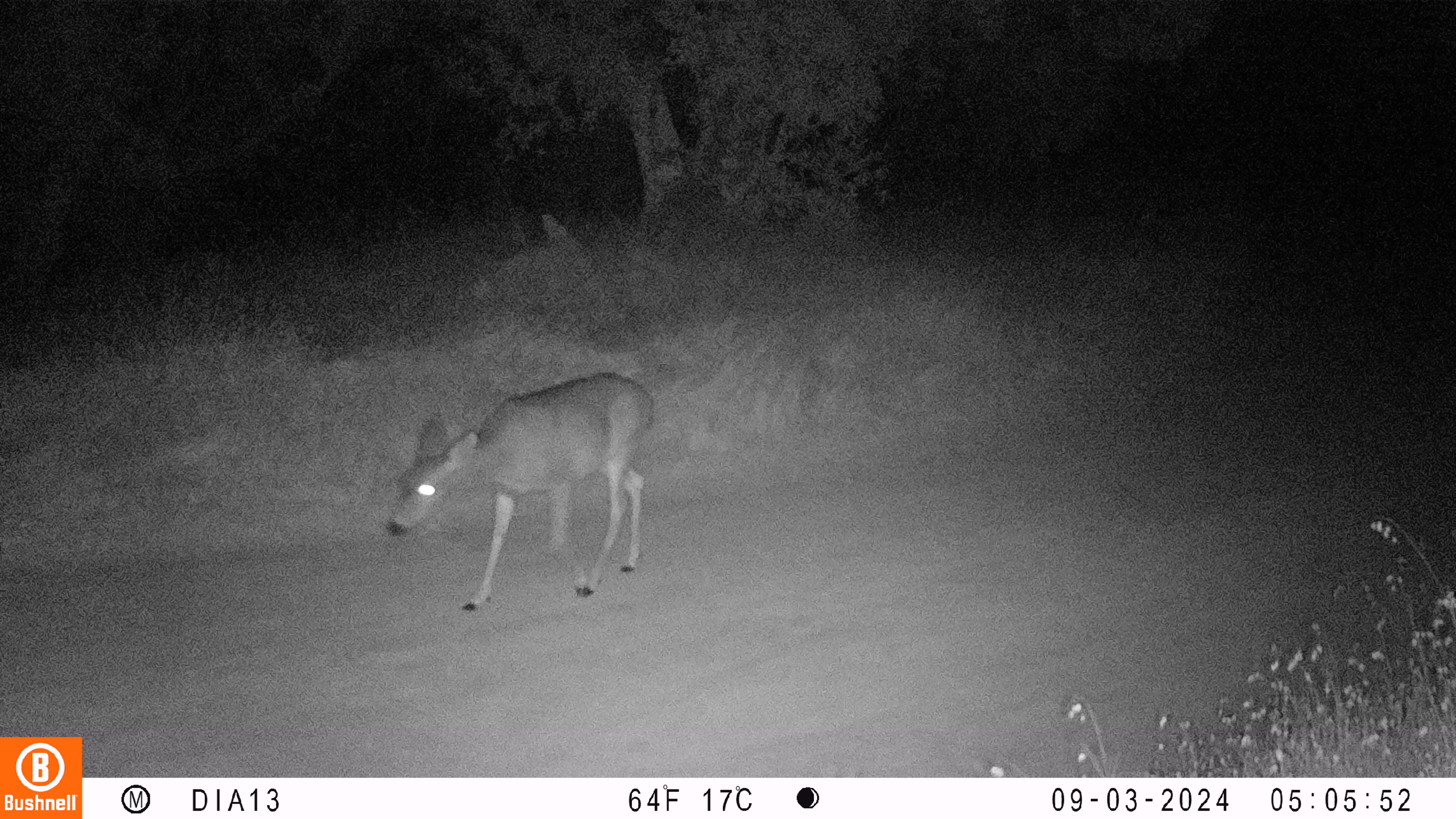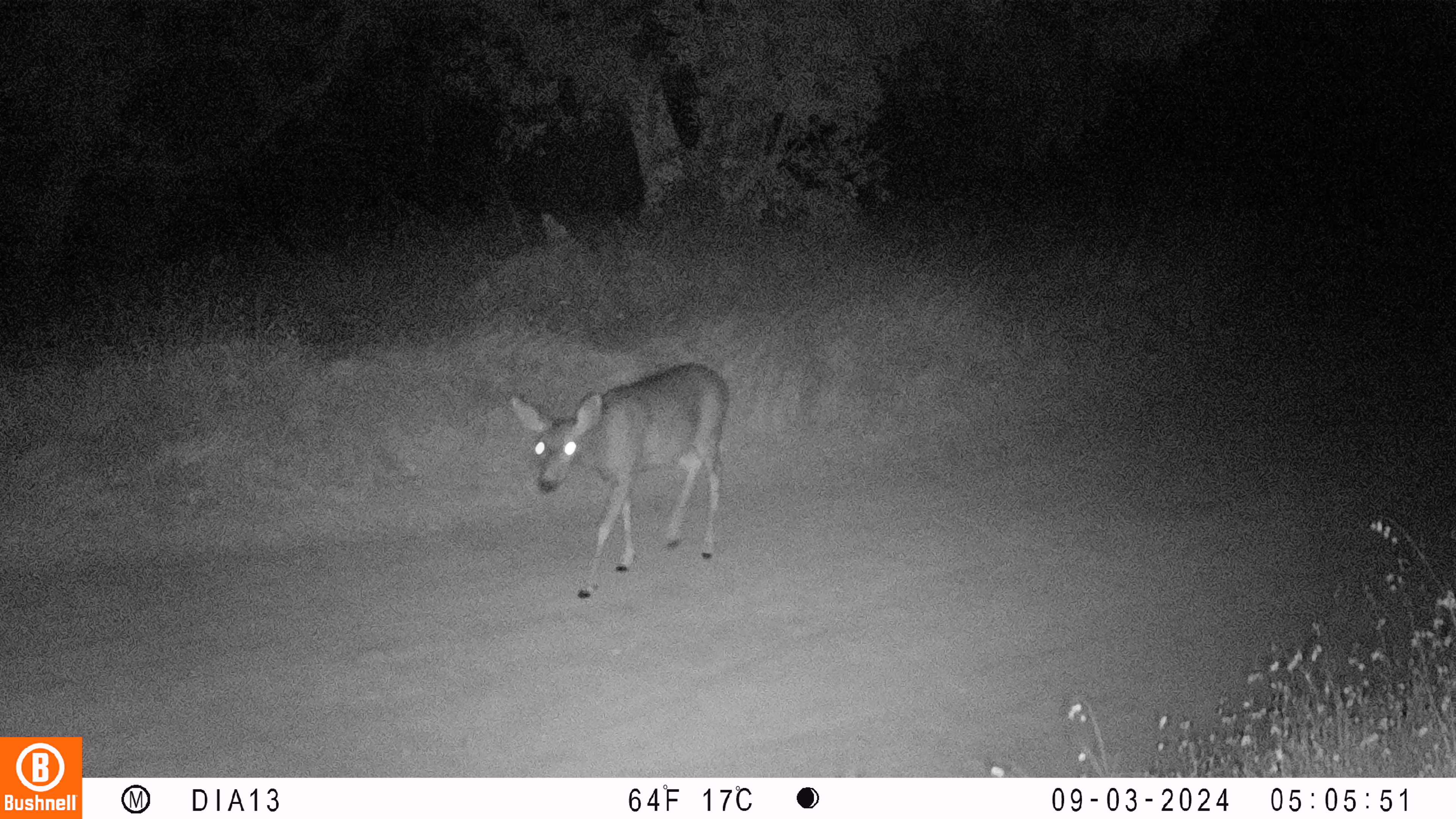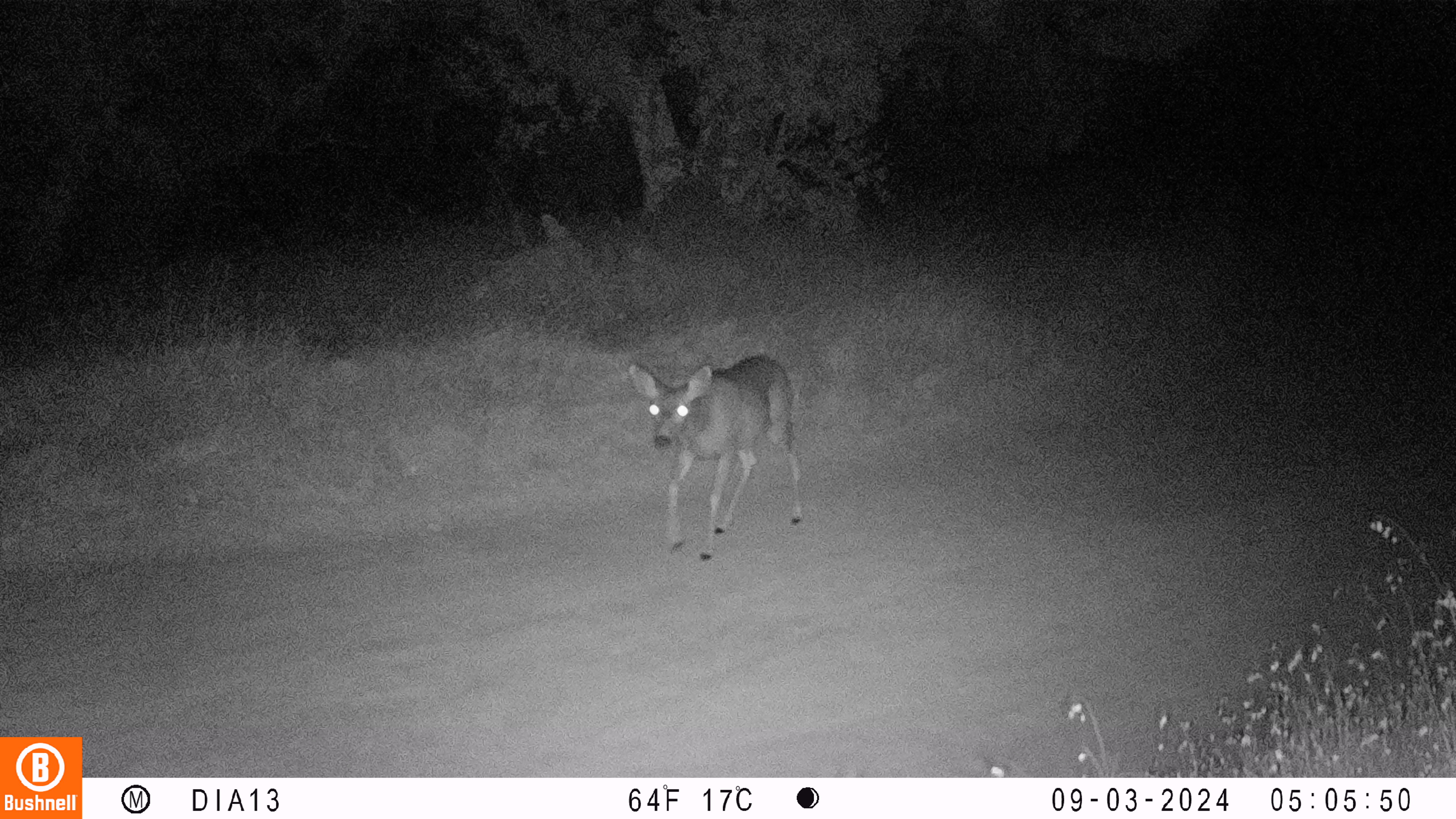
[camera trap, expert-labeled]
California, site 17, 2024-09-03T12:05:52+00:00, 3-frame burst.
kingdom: Animalia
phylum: Chordata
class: Mammalia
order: Artiodactyla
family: Cervidae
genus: Odocoileus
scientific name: Odocoileus hemionus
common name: mule deer